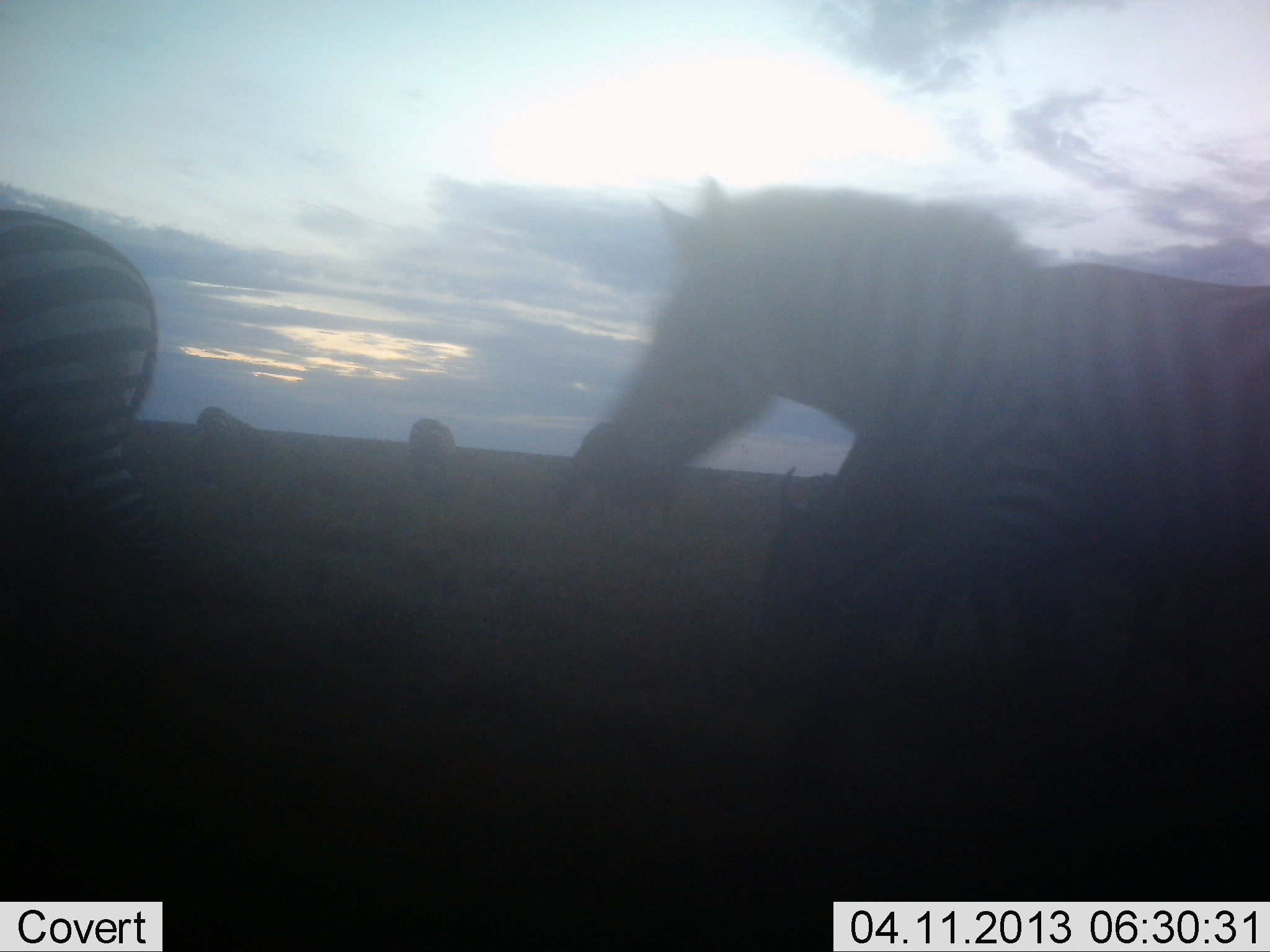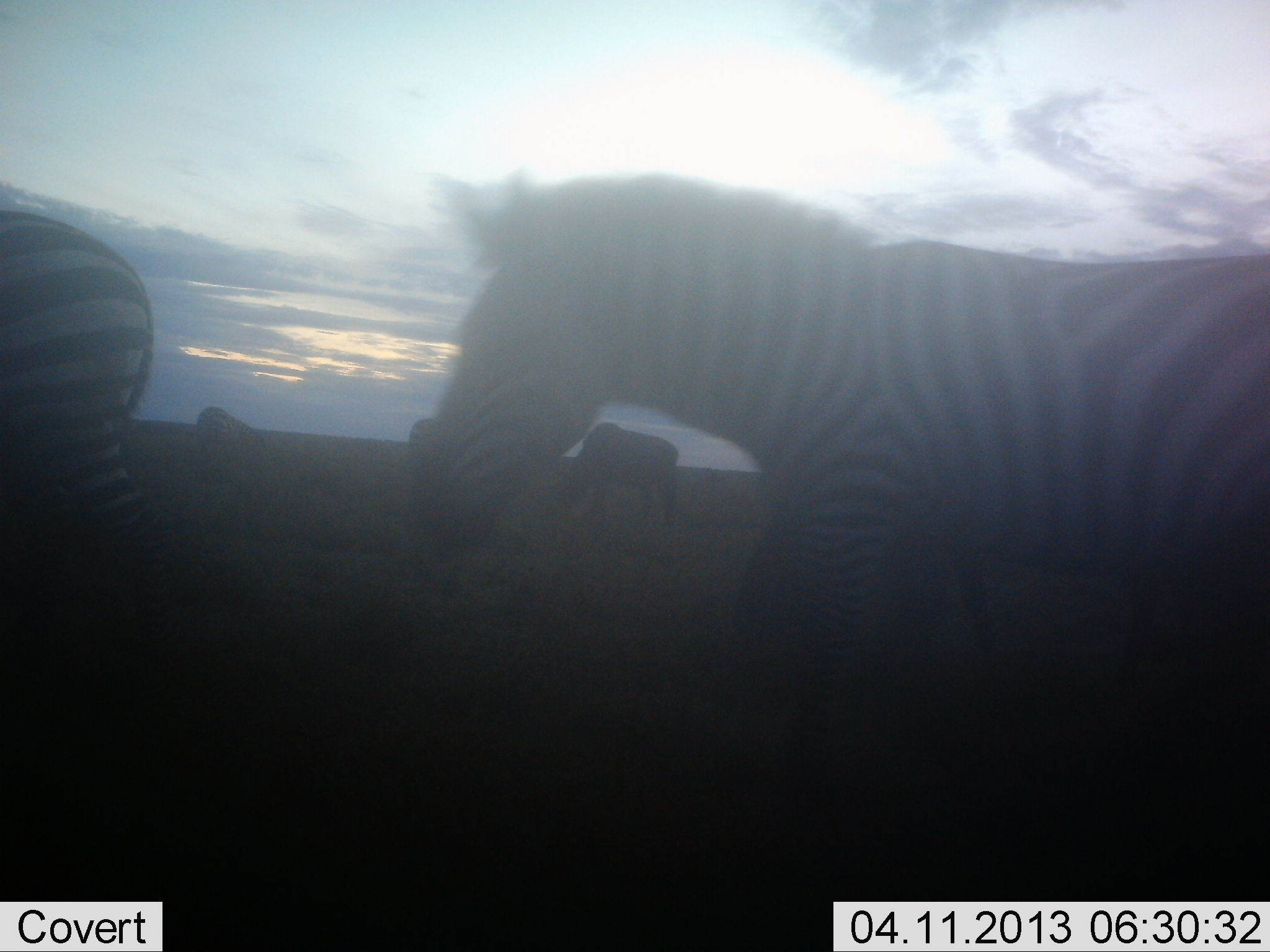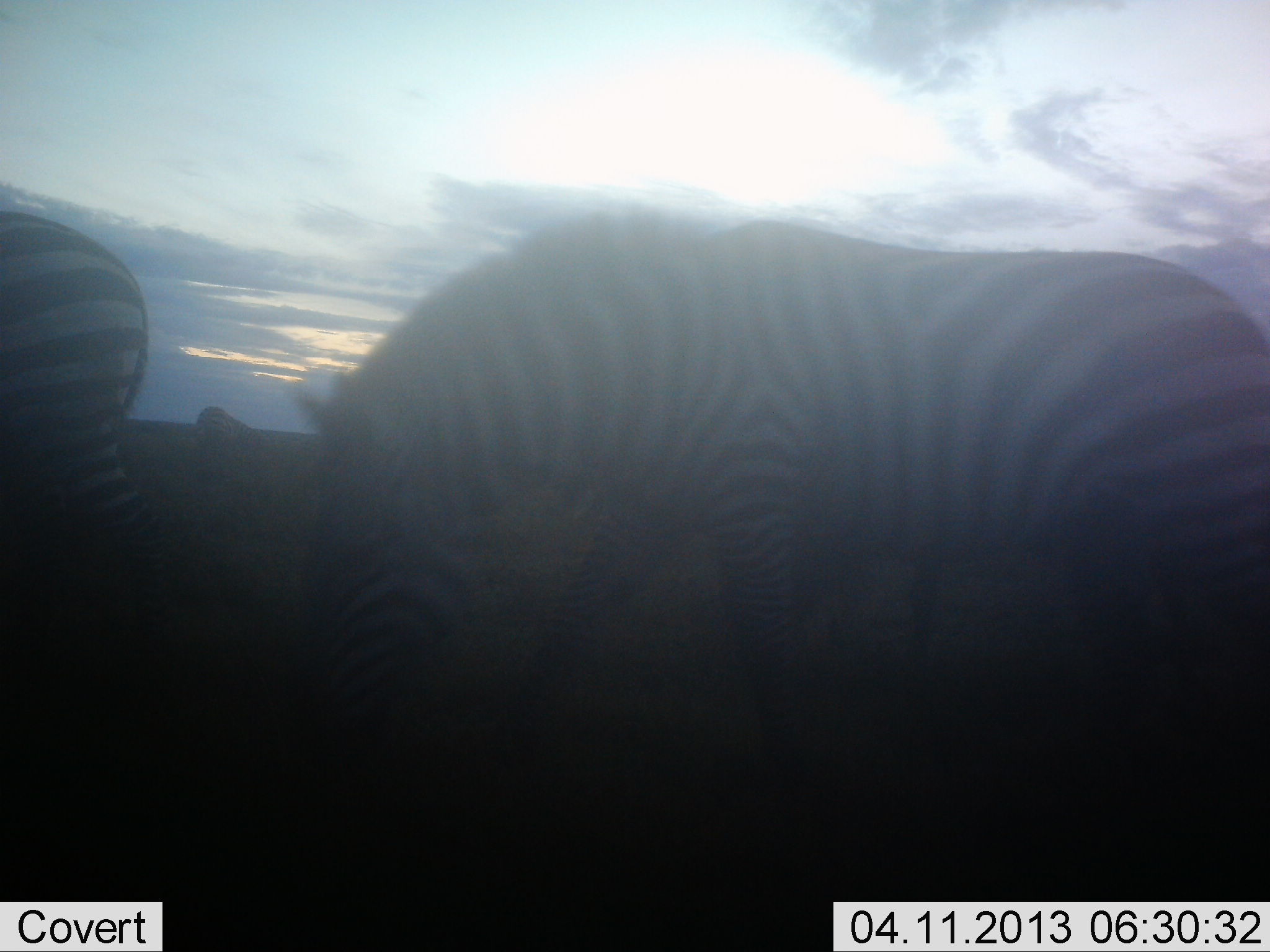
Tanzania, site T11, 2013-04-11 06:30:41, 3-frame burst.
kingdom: Animalia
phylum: Chordata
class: Mammalia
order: Perissodactyla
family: Equidae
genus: Equus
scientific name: Equus quagga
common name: plains zebra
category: zebra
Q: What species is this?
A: Zebra (plains zebra) (Equus quagga).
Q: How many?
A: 4.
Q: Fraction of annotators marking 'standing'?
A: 34%.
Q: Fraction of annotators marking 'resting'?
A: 0%.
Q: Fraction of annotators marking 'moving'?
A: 84%.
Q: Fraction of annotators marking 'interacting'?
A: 0%.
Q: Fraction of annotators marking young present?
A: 0%.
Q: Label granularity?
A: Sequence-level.